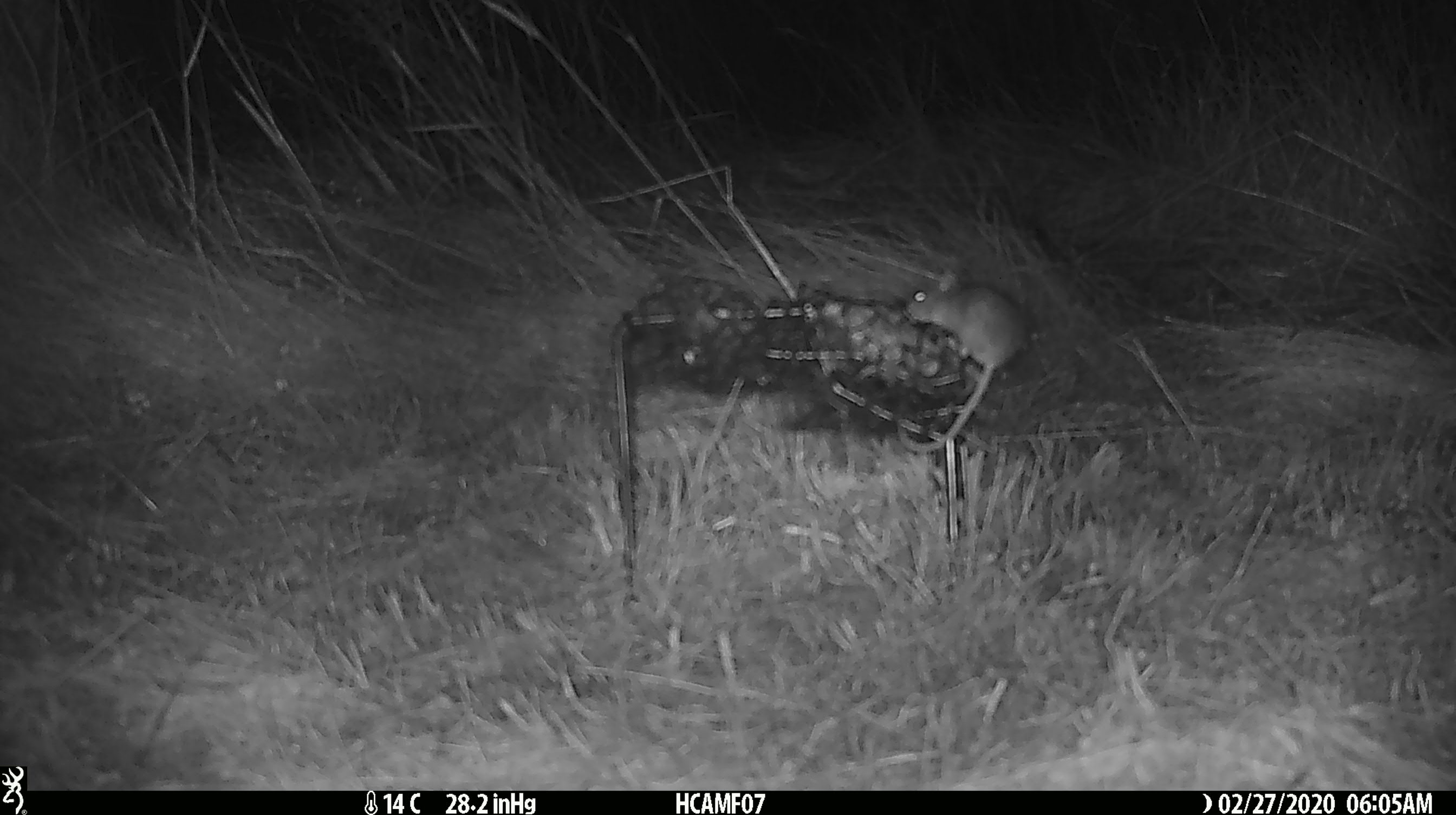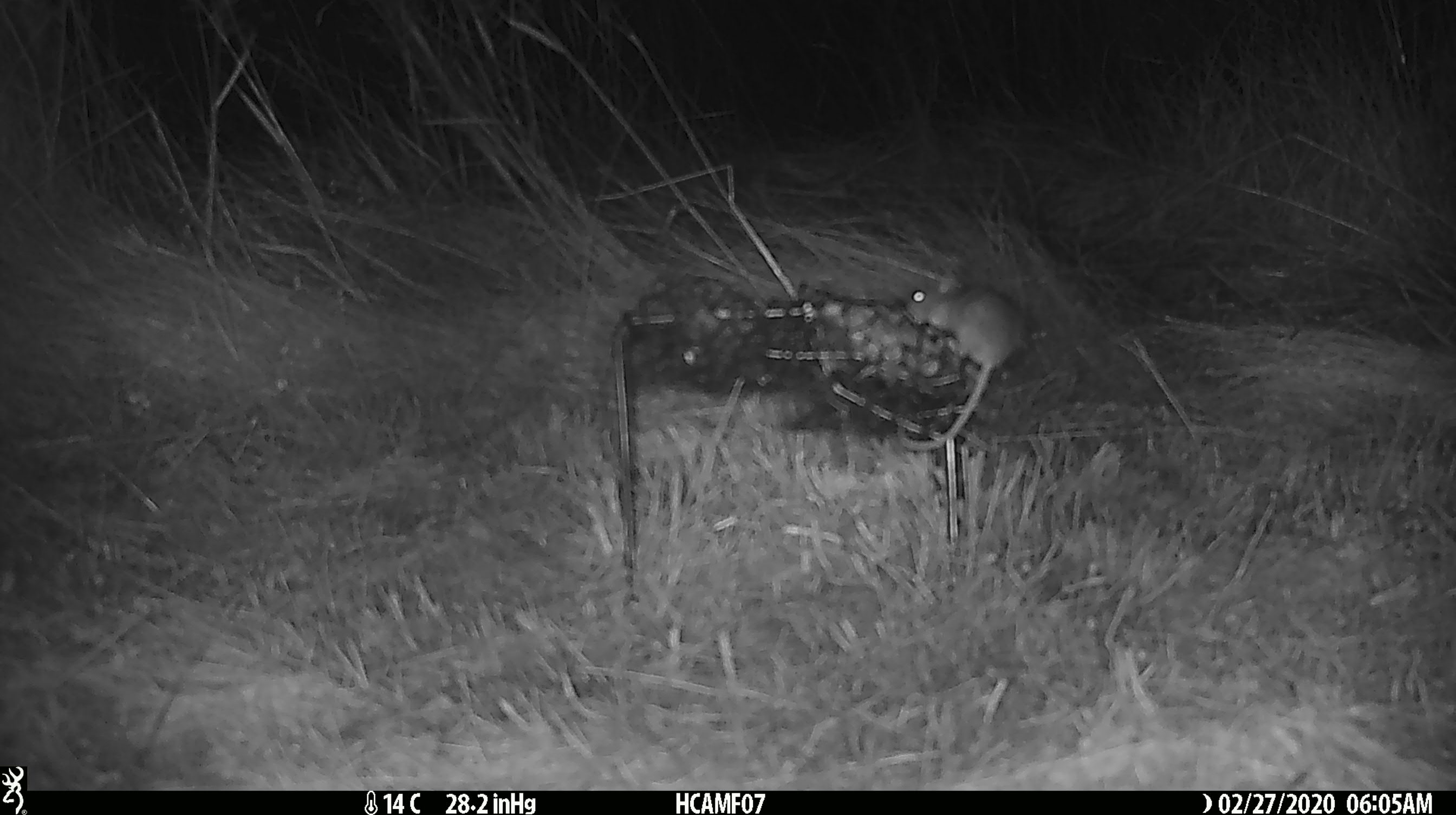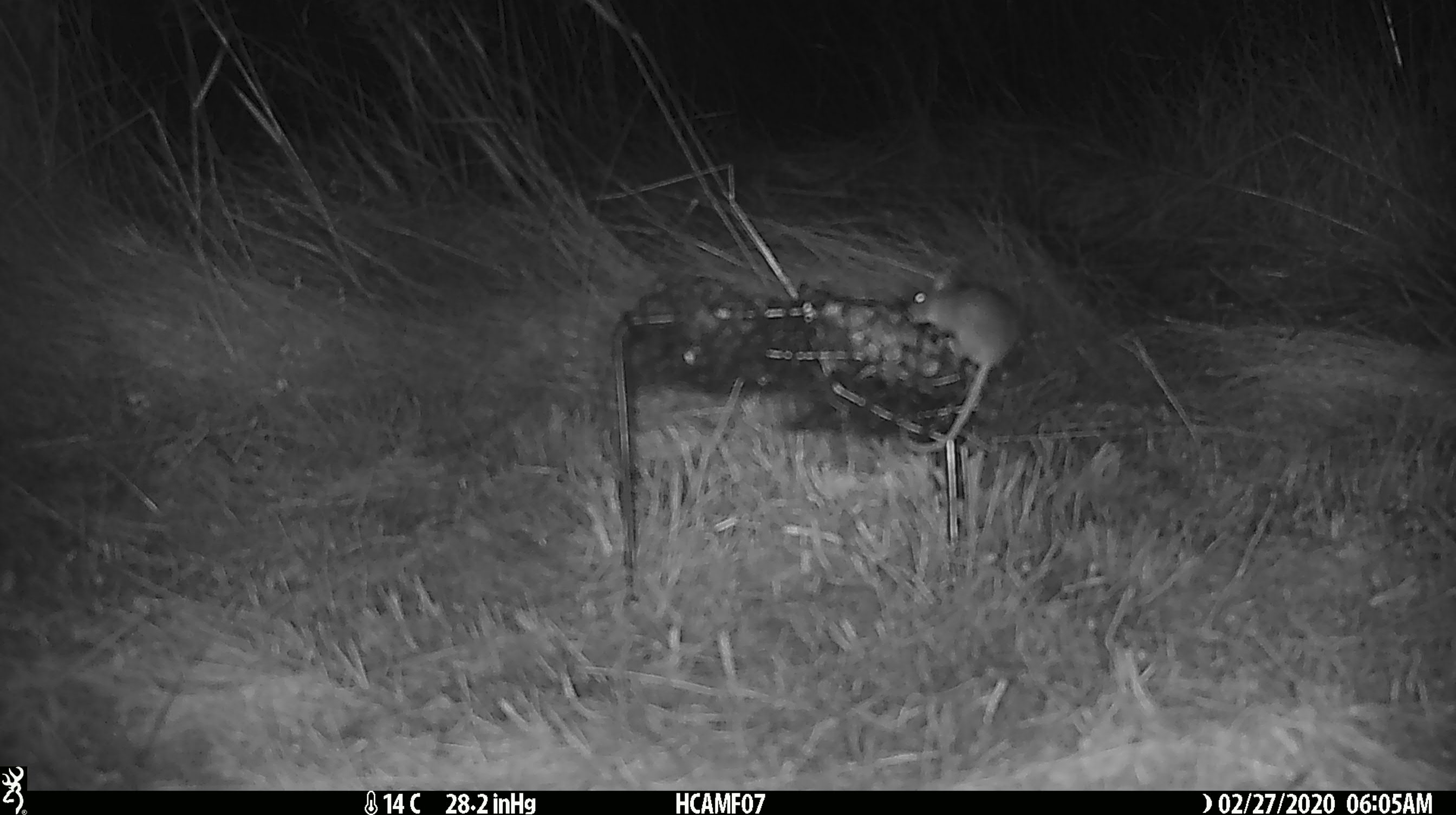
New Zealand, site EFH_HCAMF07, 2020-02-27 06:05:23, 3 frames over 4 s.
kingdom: Animalia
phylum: Chordata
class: Mammalia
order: Rodentia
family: Muridae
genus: Mus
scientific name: Mus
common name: mouse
Mouse (Mus).